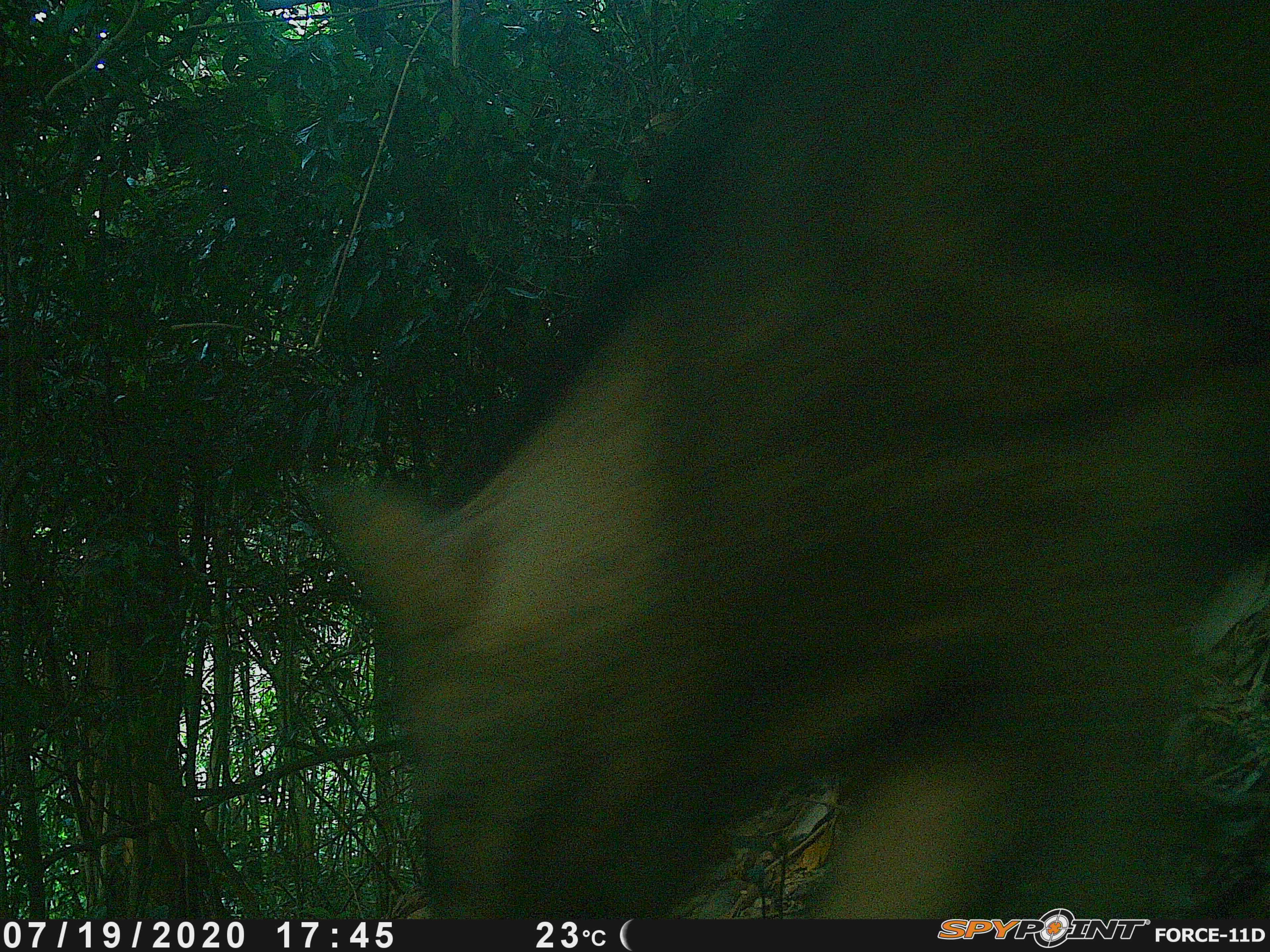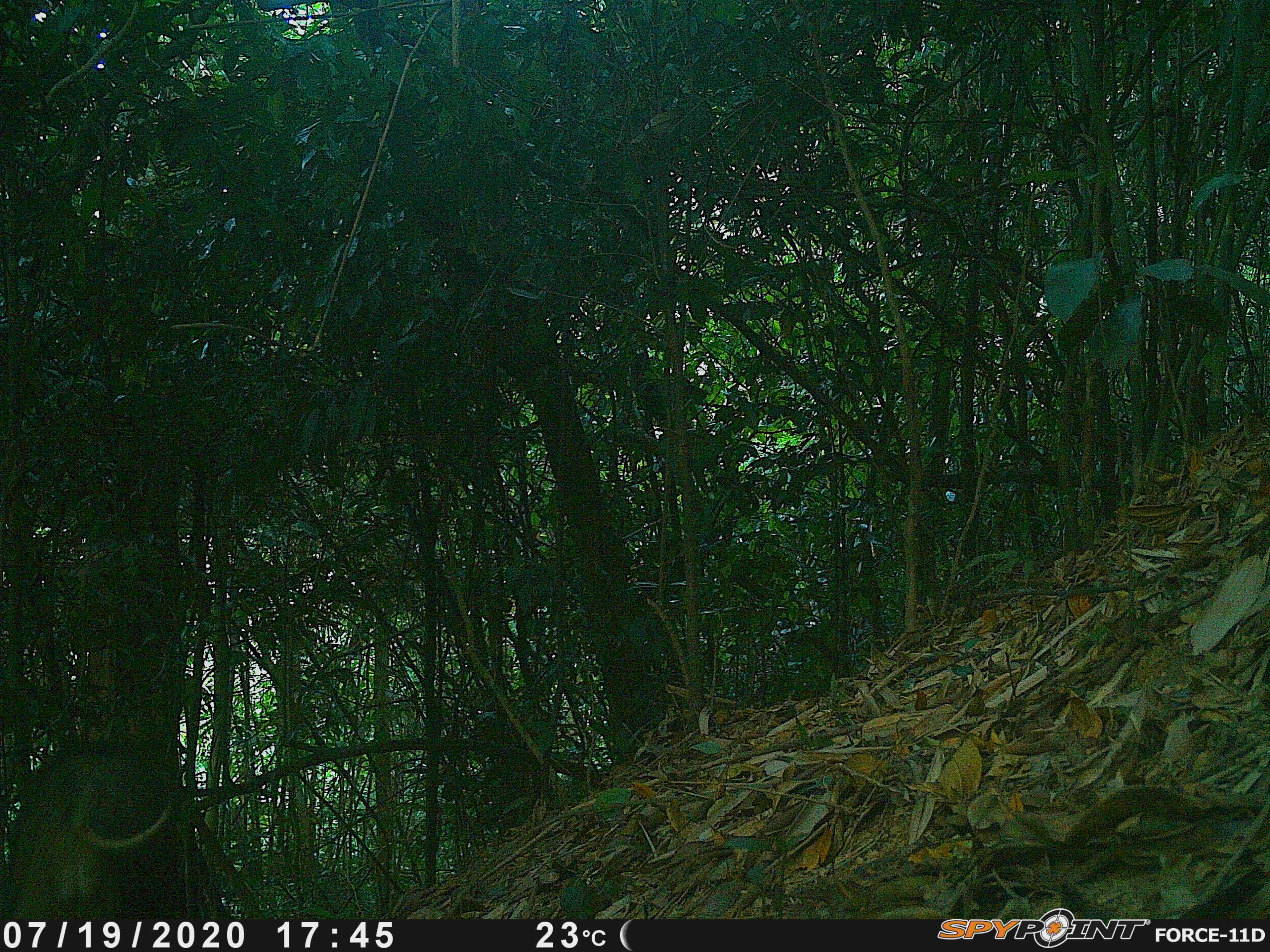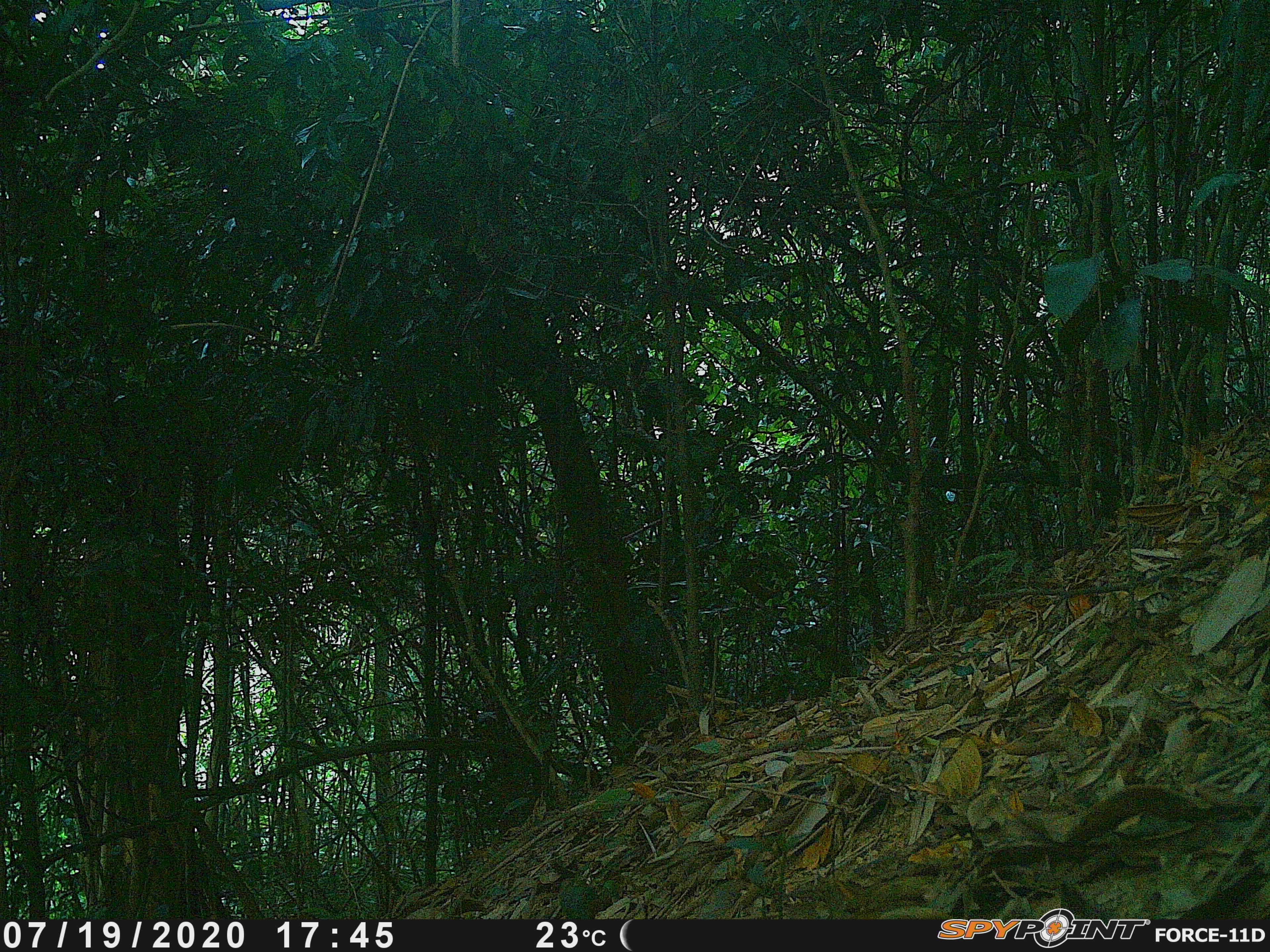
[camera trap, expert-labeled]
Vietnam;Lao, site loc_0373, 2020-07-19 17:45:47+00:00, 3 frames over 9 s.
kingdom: Animalia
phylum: Chordata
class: Mammalia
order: Artiodactyla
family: Suidae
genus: Sus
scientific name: Sus scrofa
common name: eurasian wild pig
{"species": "eurasian wild pig (Sus scrofa)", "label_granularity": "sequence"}